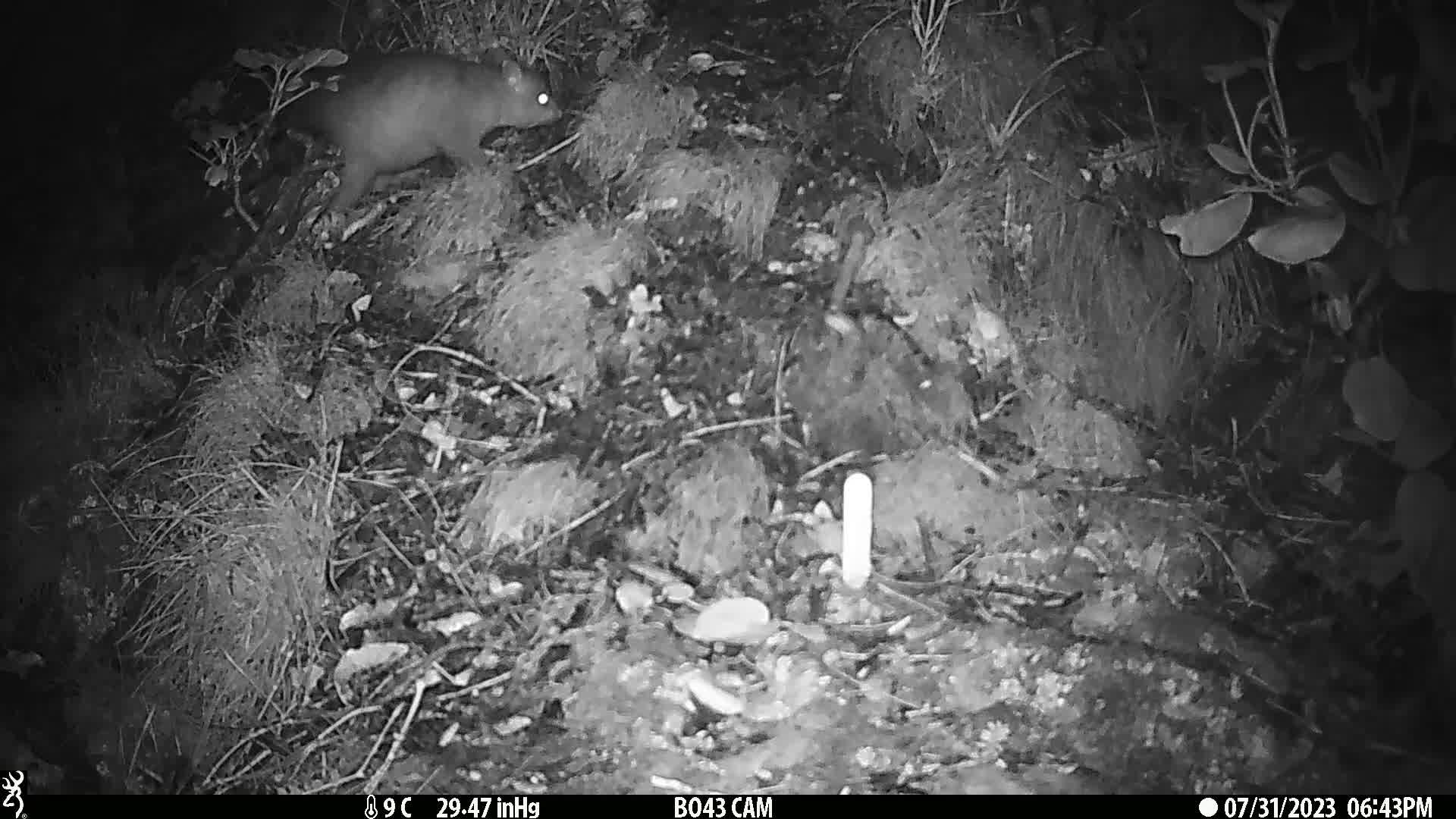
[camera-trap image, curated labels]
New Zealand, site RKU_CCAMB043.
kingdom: Animalia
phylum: Chordata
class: Mammalia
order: Diprotodontia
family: Phalangeridae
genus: Trichosurus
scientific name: Trichosurus vulpecula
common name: common brushtail possum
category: possum